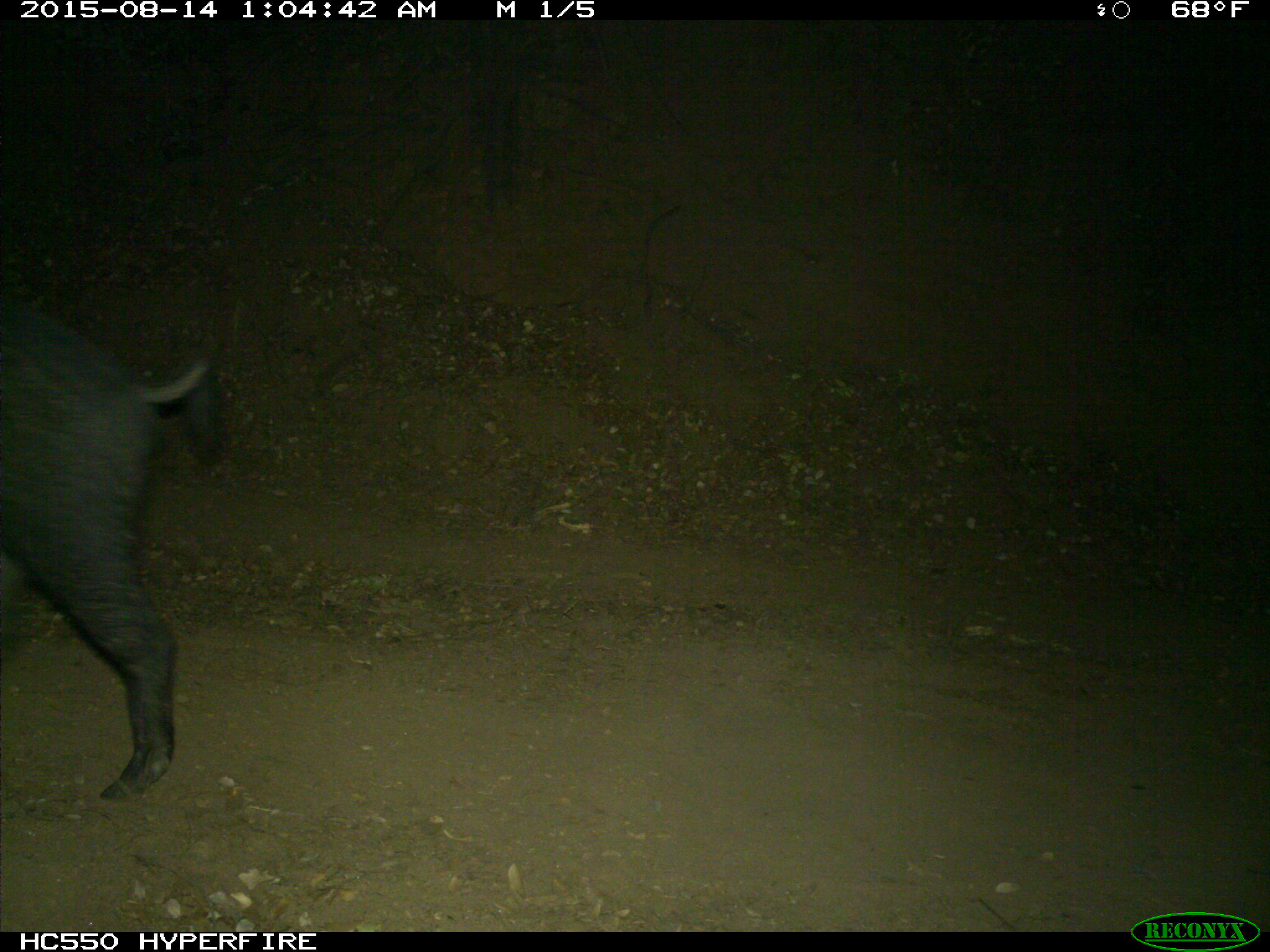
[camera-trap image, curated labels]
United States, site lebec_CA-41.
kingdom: Animalia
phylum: Chordata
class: Mammalia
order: Artiodactyla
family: Suidae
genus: Sus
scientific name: Sus scrofa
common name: wild boar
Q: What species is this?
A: Sus scrofa (wild boar).